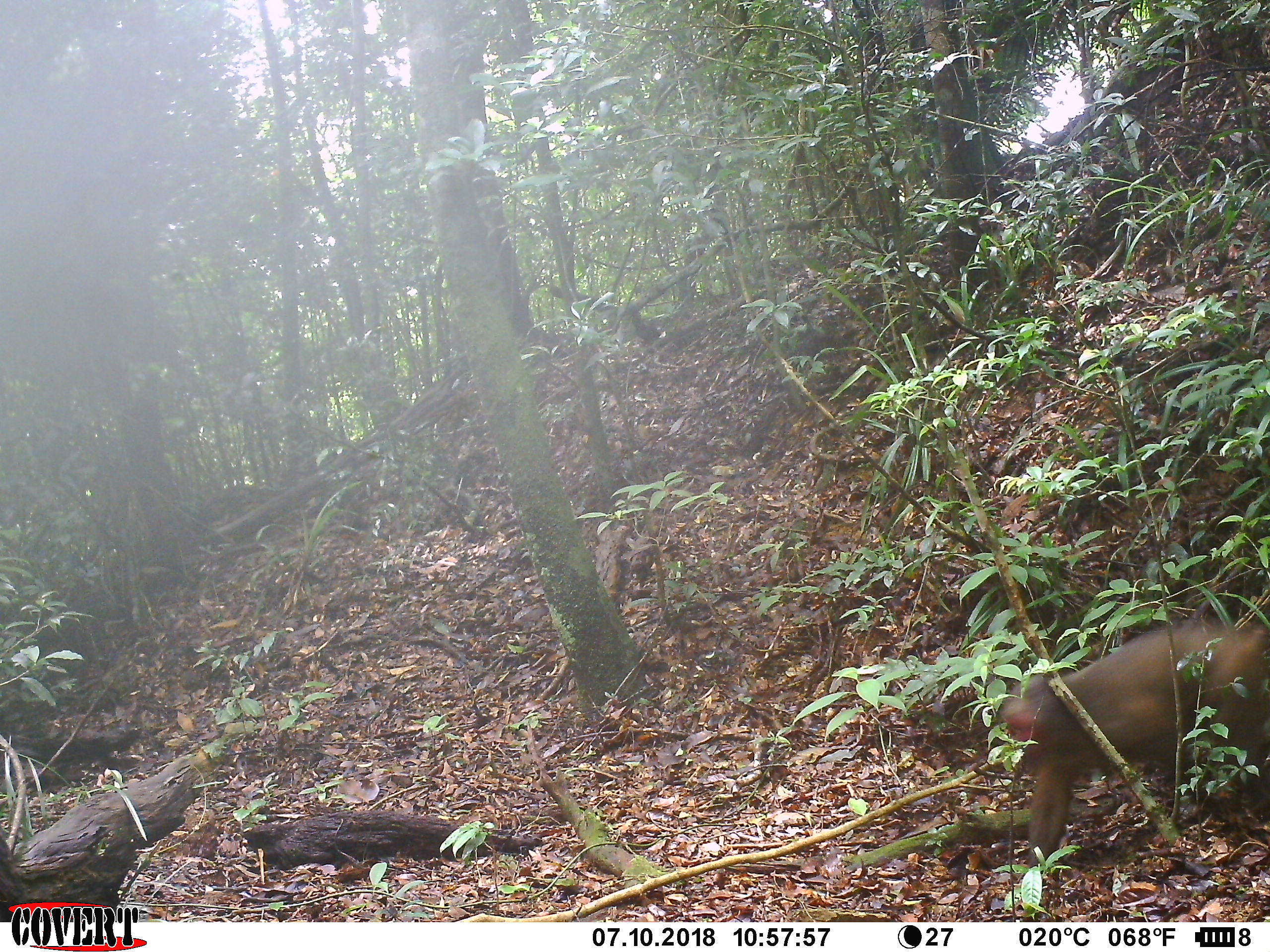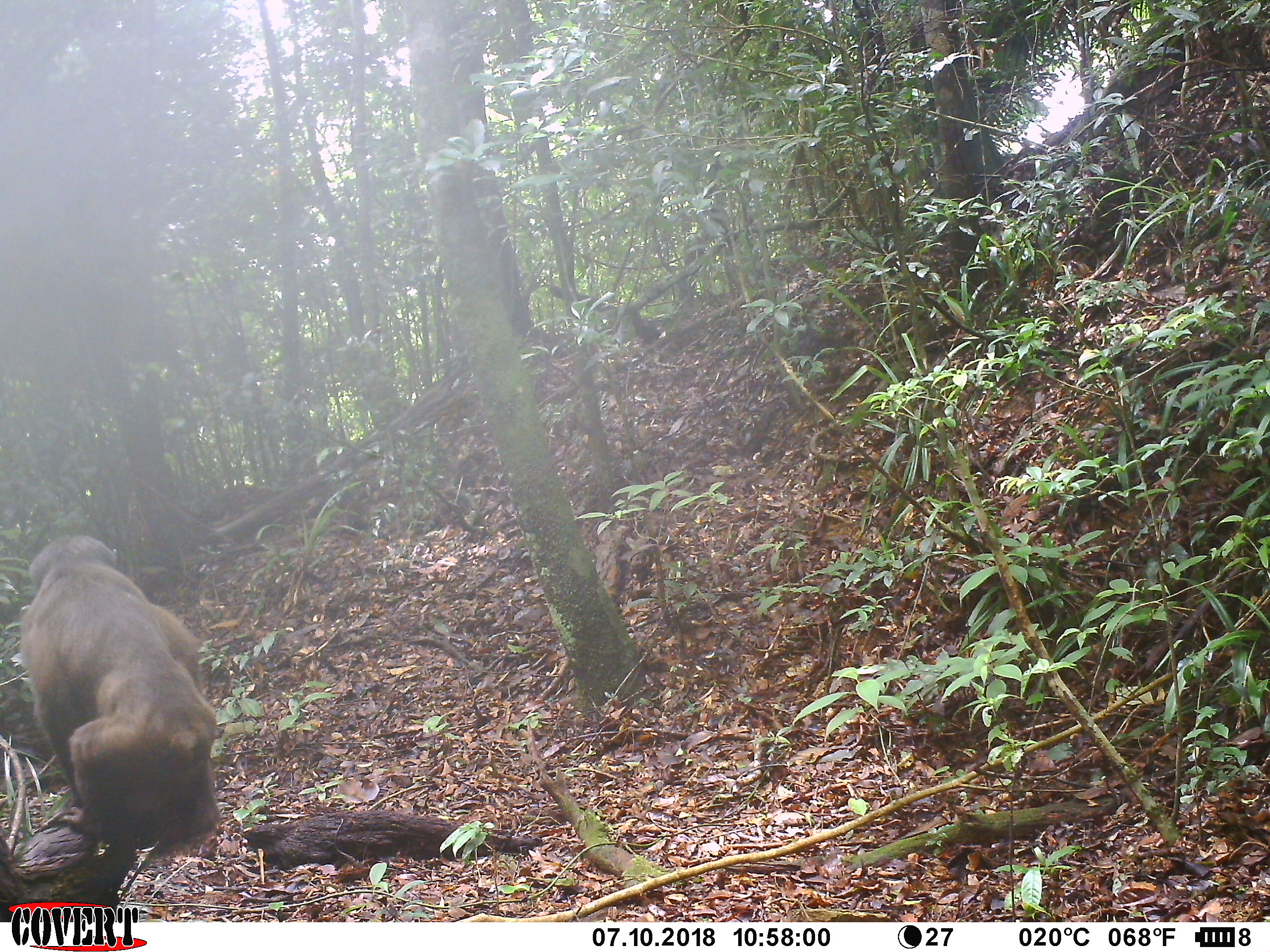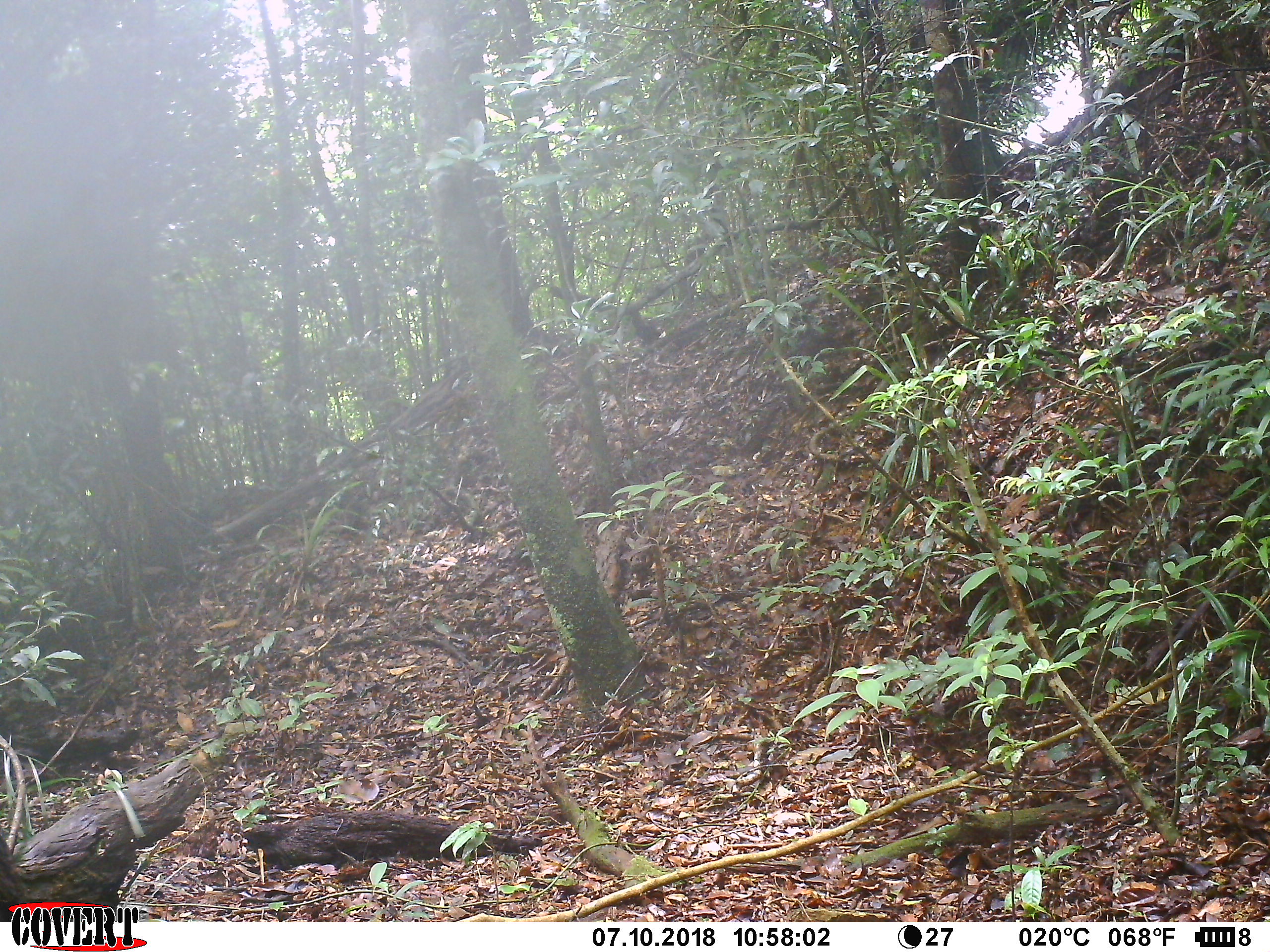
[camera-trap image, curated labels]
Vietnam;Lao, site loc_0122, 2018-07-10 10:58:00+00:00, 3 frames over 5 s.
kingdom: Animalia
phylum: Chordata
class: Mammalia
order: Primates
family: Cercopithecidae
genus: Macaca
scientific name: Macaca arctoides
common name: stump-tailed macaque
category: stump tailed macaque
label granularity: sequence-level